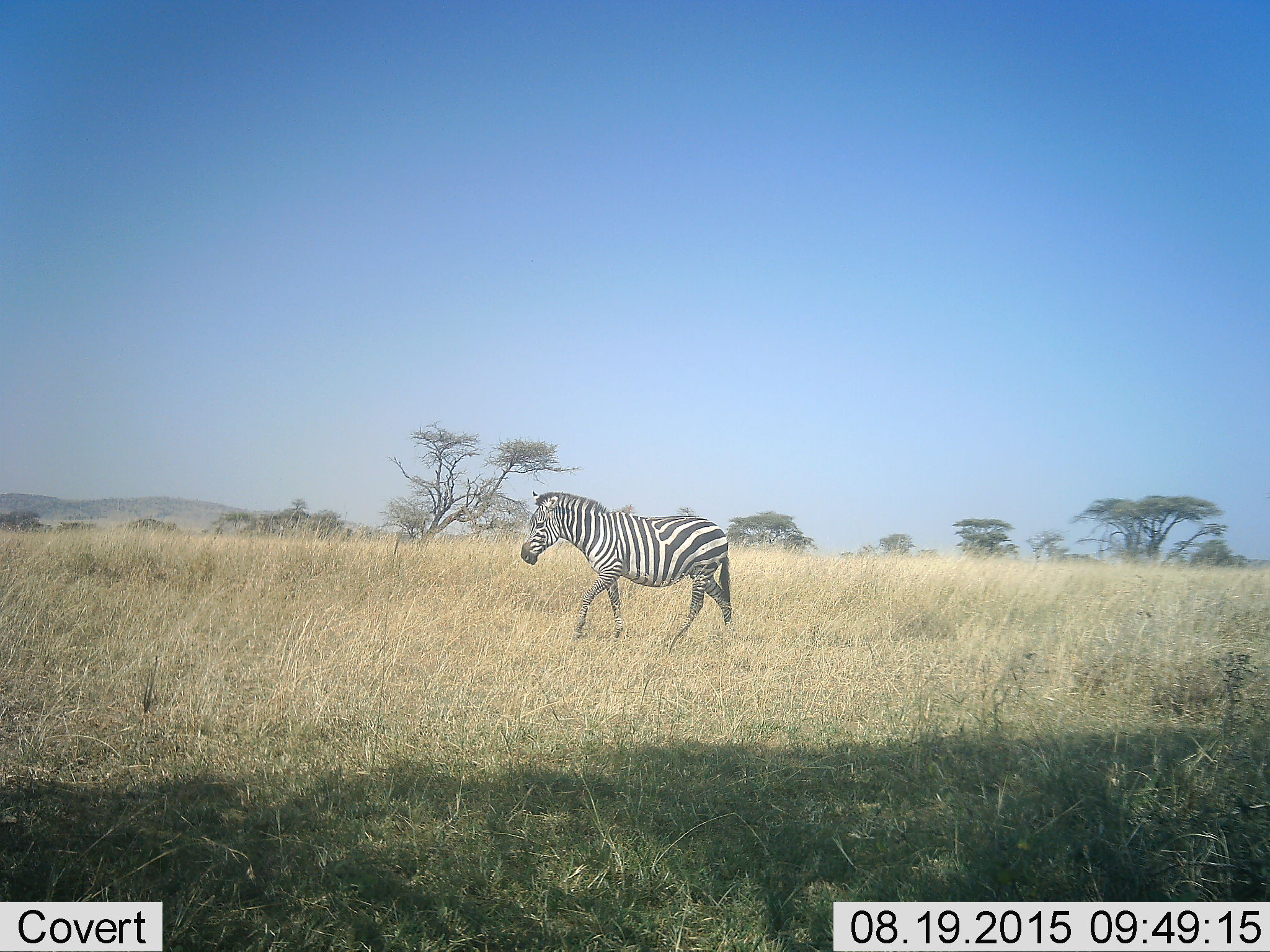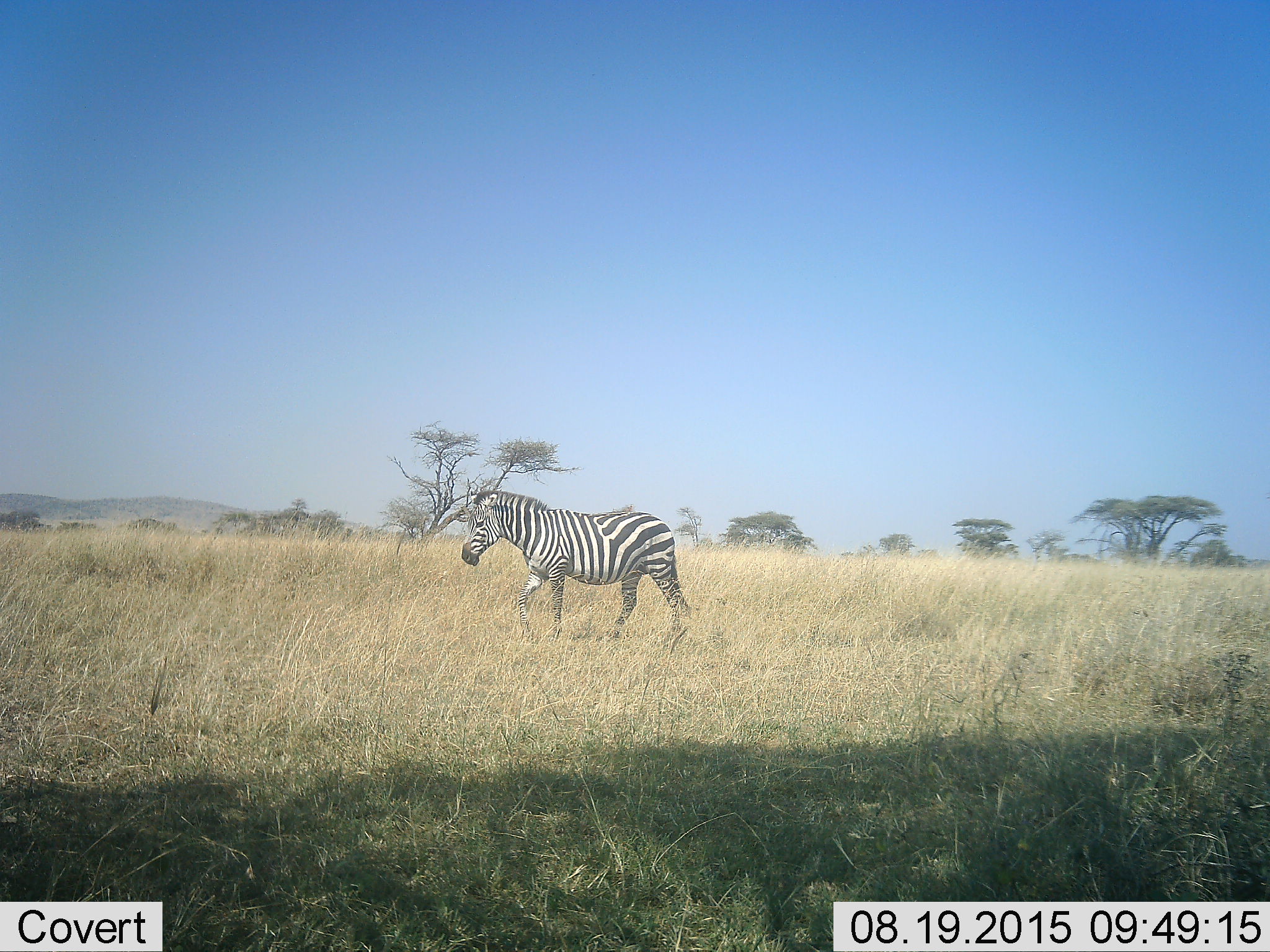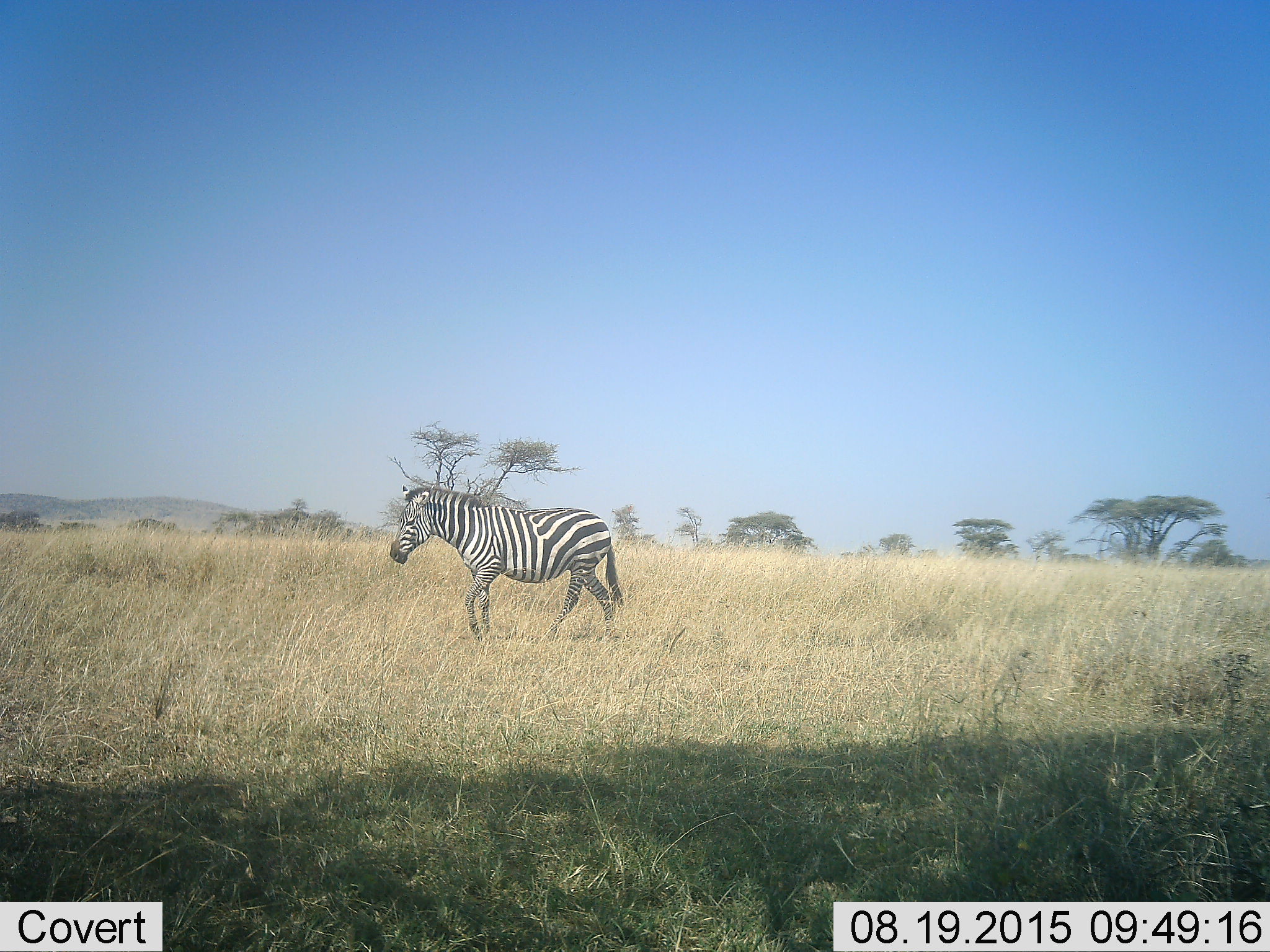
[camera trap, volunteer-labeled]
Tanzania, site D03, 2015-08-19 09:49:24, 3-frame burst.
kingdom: Animalia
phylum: Chordata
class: Mammalia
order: Perissodactyla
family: Equidae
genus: Equus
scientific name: Equus quagga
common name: plains zebra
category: zebra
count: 1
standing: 0%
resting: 0%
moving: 100%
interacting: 0%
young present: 0%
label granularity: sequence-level